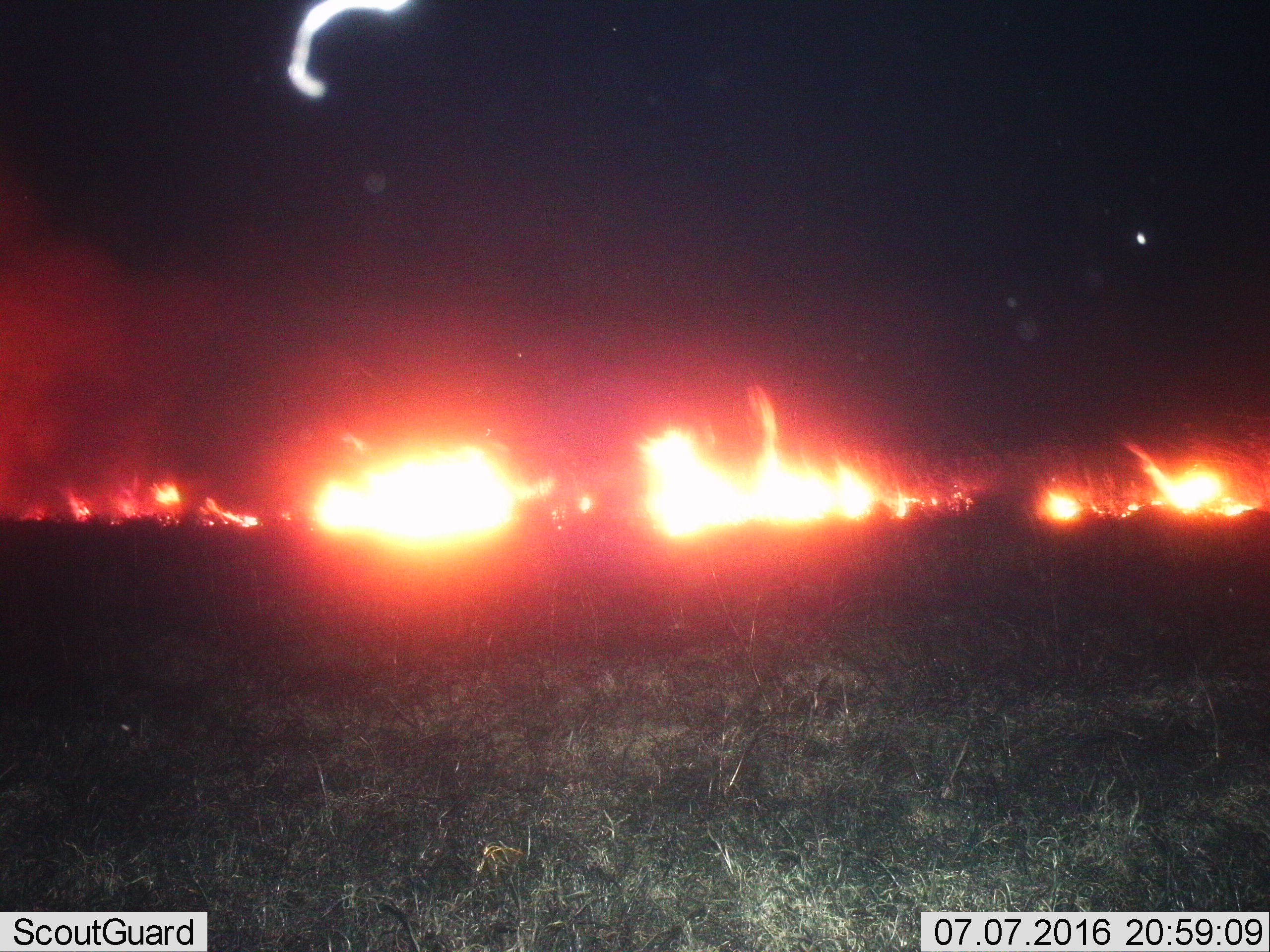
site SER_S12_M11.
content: unidentified animal